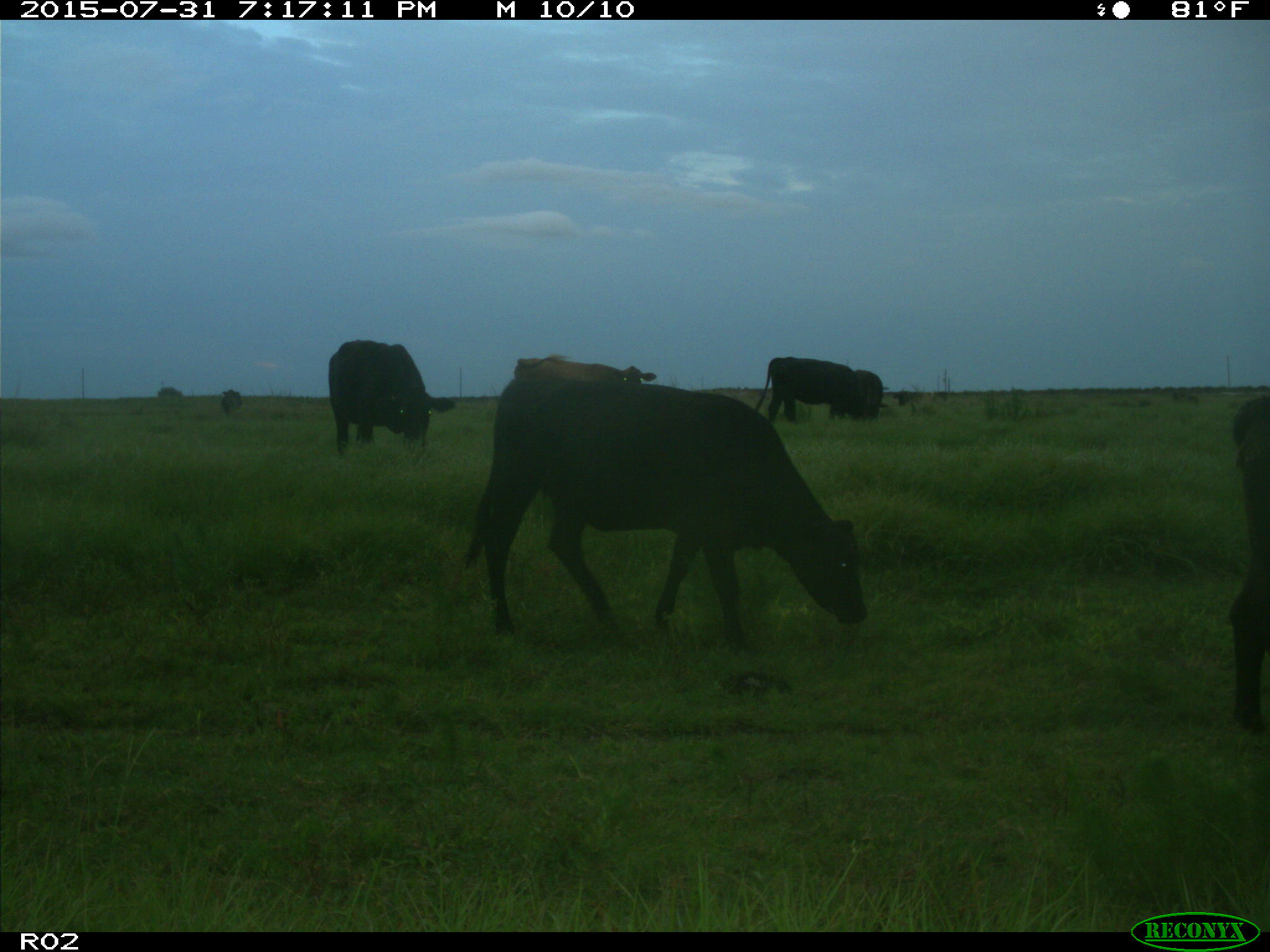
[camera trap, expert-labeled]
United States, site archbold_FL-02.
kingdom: Animalia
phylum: Chordata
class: Mammalia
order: Artiodactyla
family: Bovidae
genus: Bos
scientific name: Bos taurus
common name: domestic cow